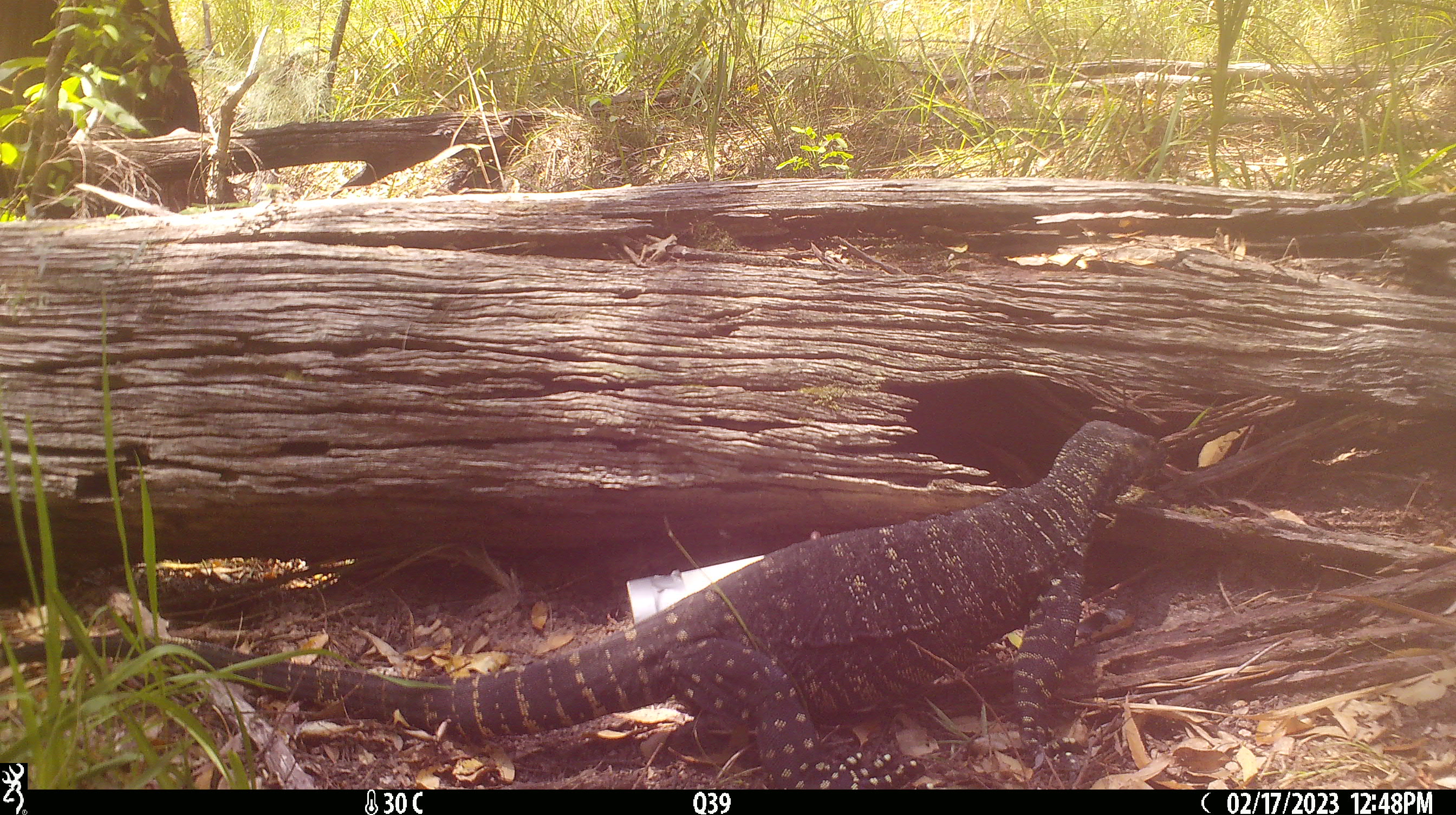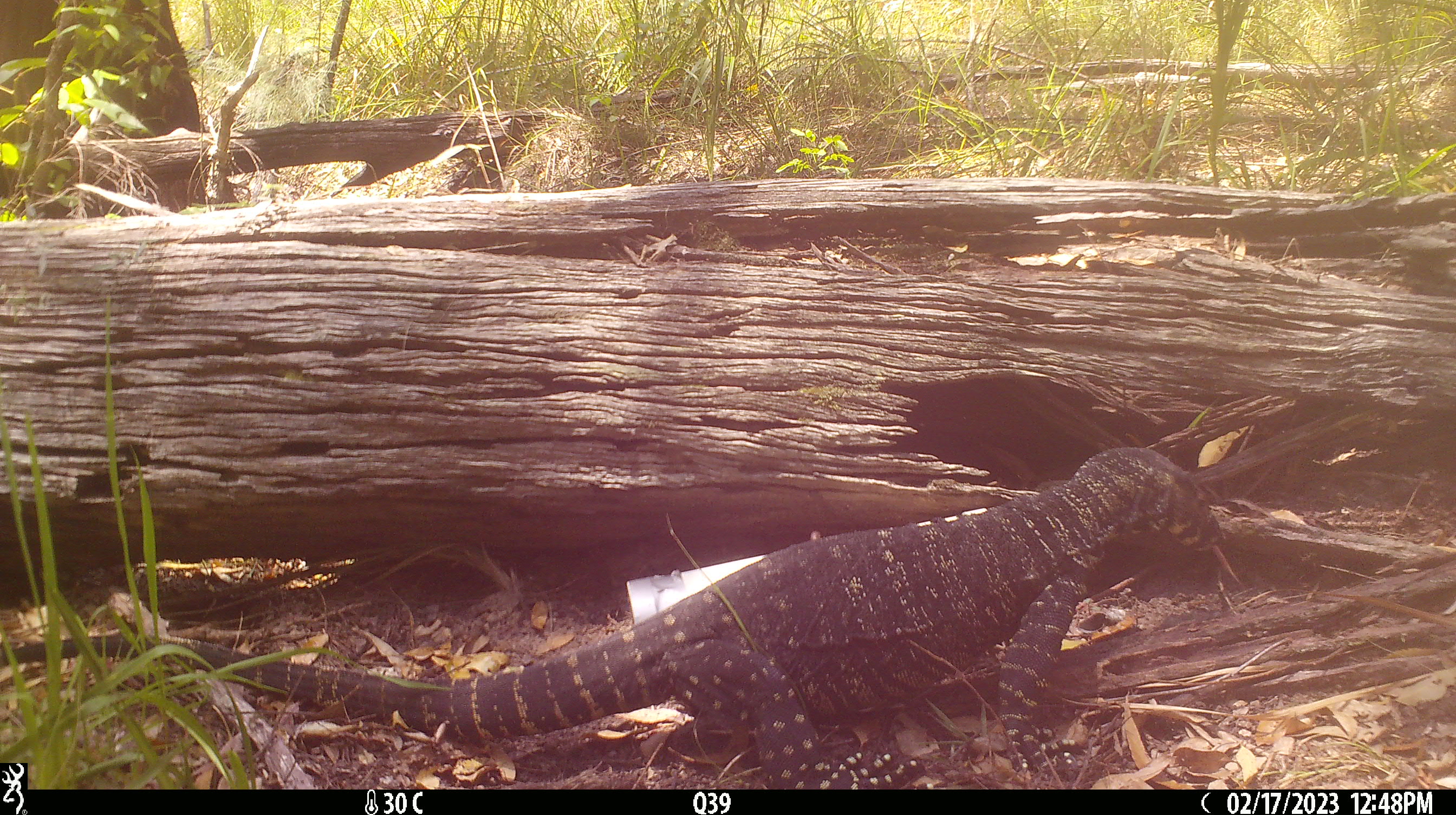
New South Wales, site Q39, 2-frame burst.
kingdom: Animalia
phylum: Chordata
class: Reptilia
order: Squamata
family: Varanidae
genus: Varanus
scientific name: Varanus varius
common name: lace monitor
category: goanna